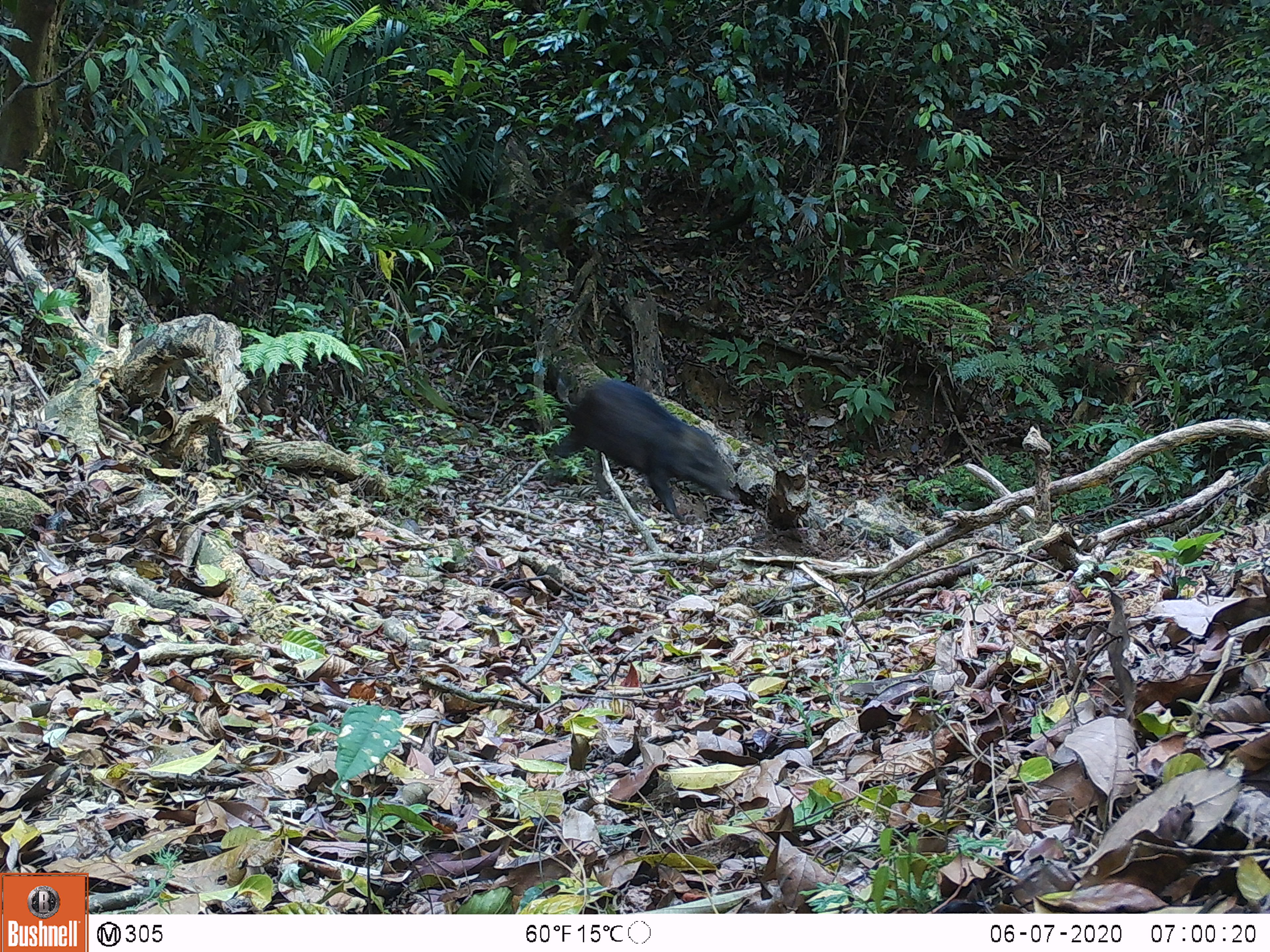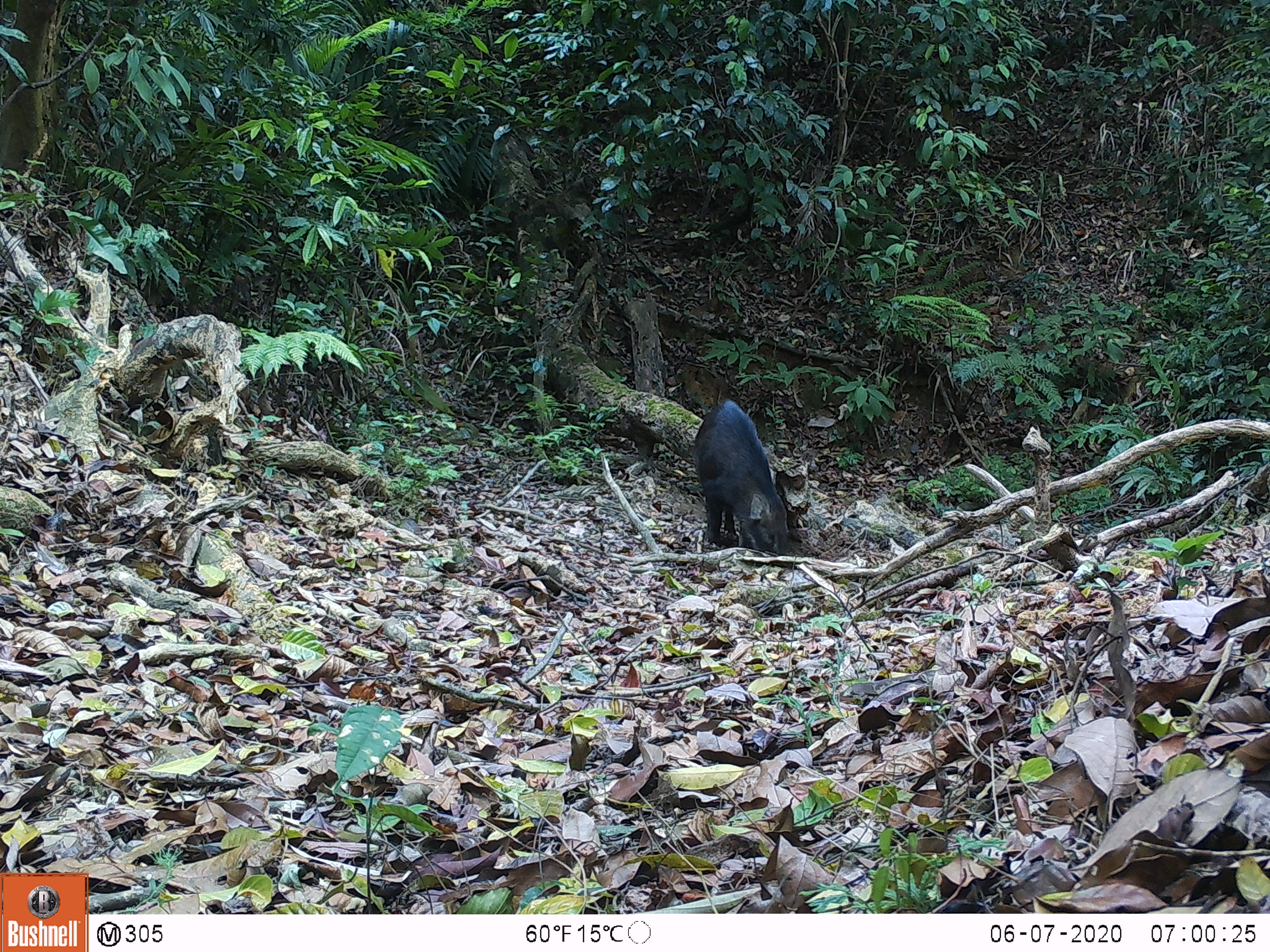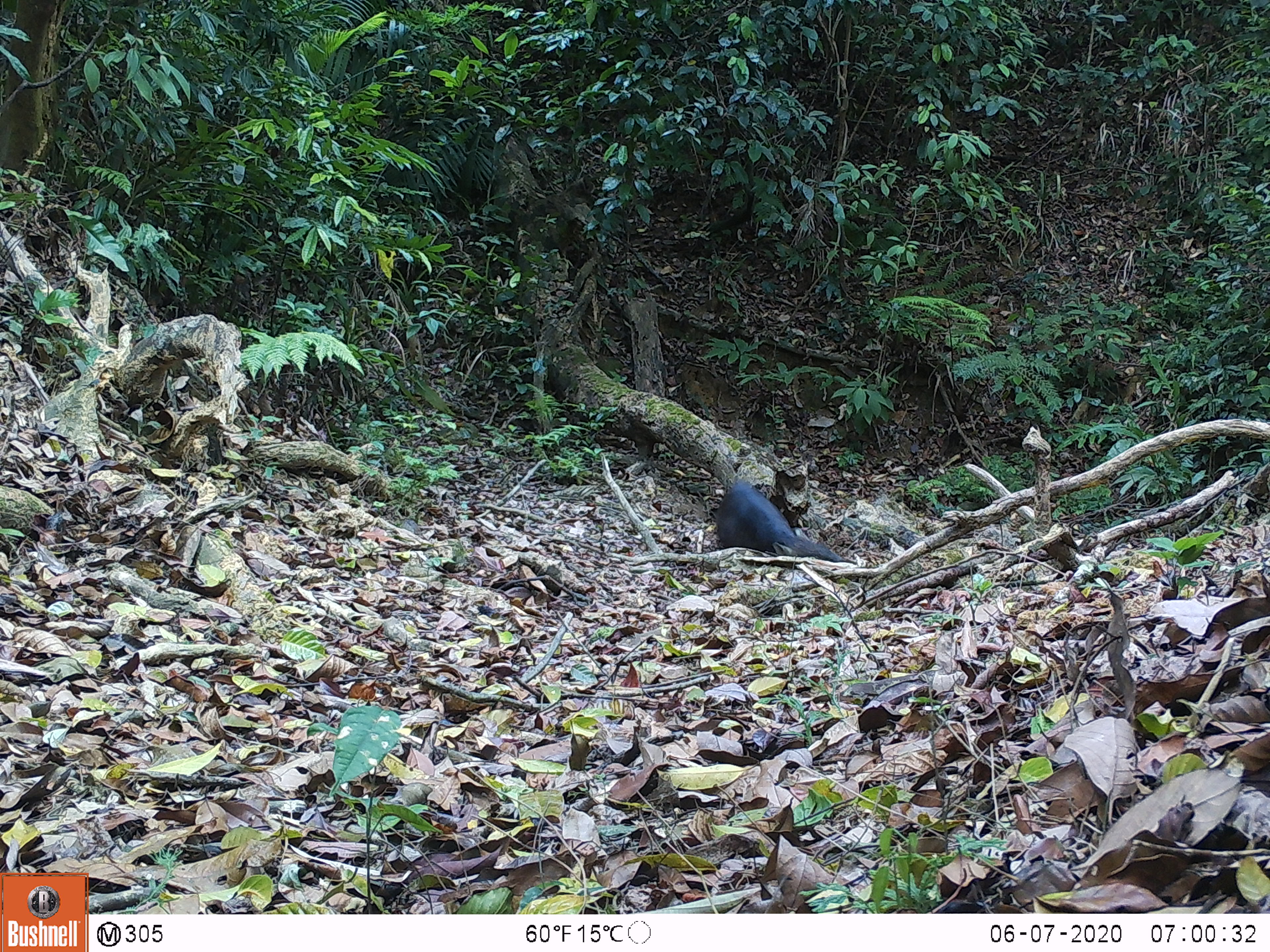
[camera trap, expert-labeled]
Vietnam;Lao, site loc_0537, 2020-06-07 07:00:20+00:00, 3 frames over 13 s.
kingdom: Animalia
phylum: Chordata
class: Mammalia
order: Artiodactyla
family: Suidae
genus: Sus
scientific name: Sus scrofa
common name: eurasian wild pig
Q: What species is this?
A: Eurasian wild pig (Sus scrofa).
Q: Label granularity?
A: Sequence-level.